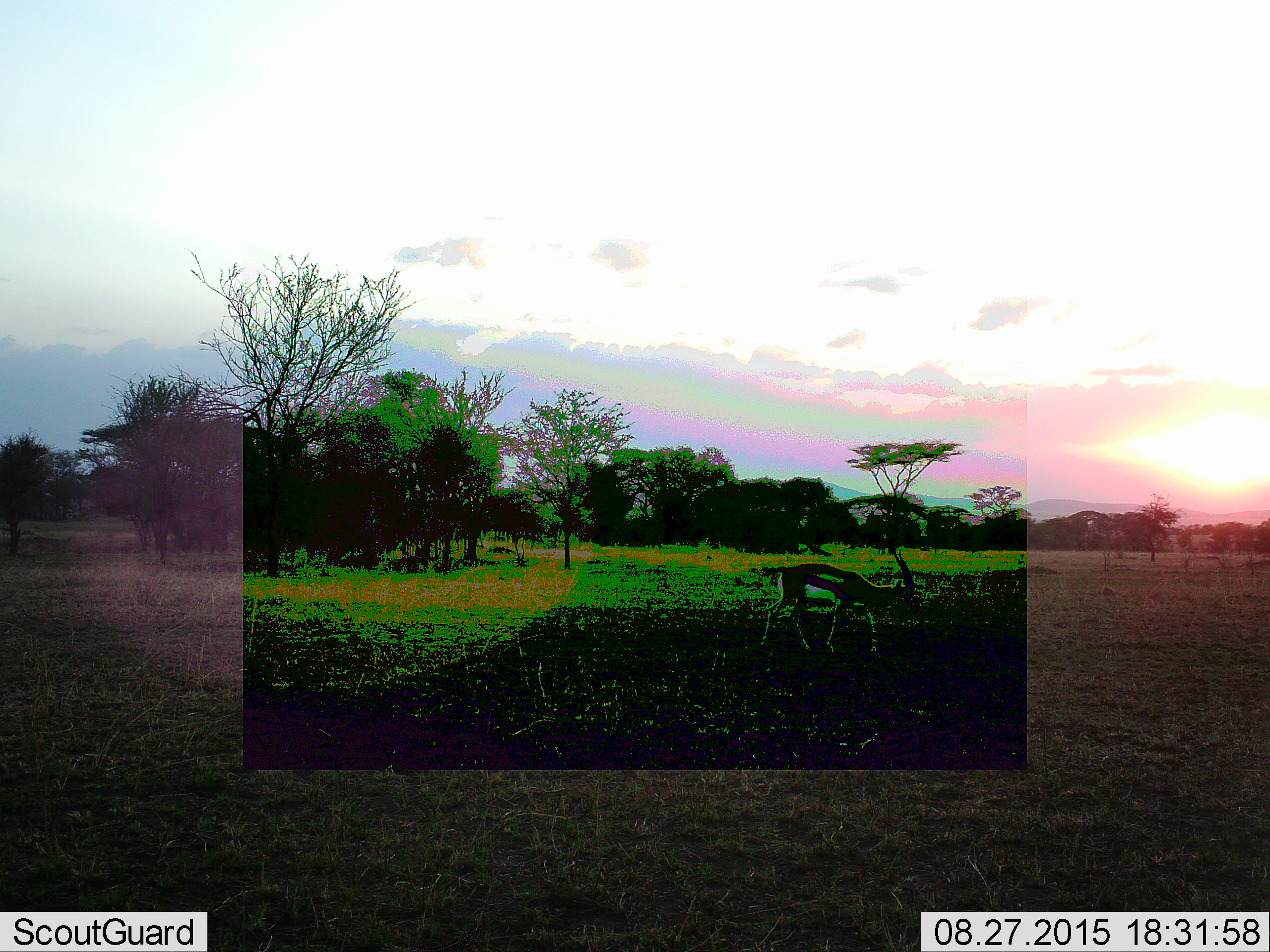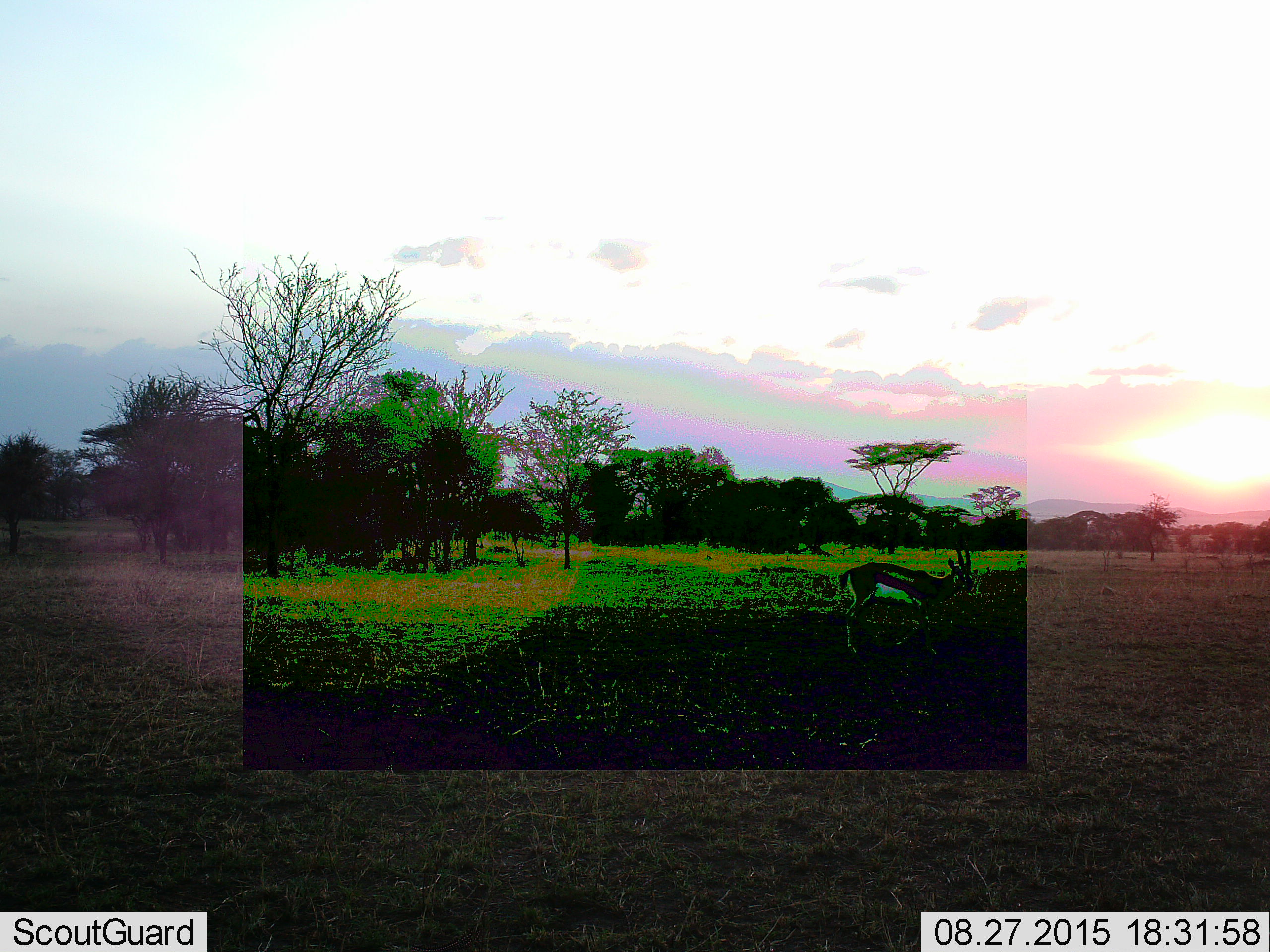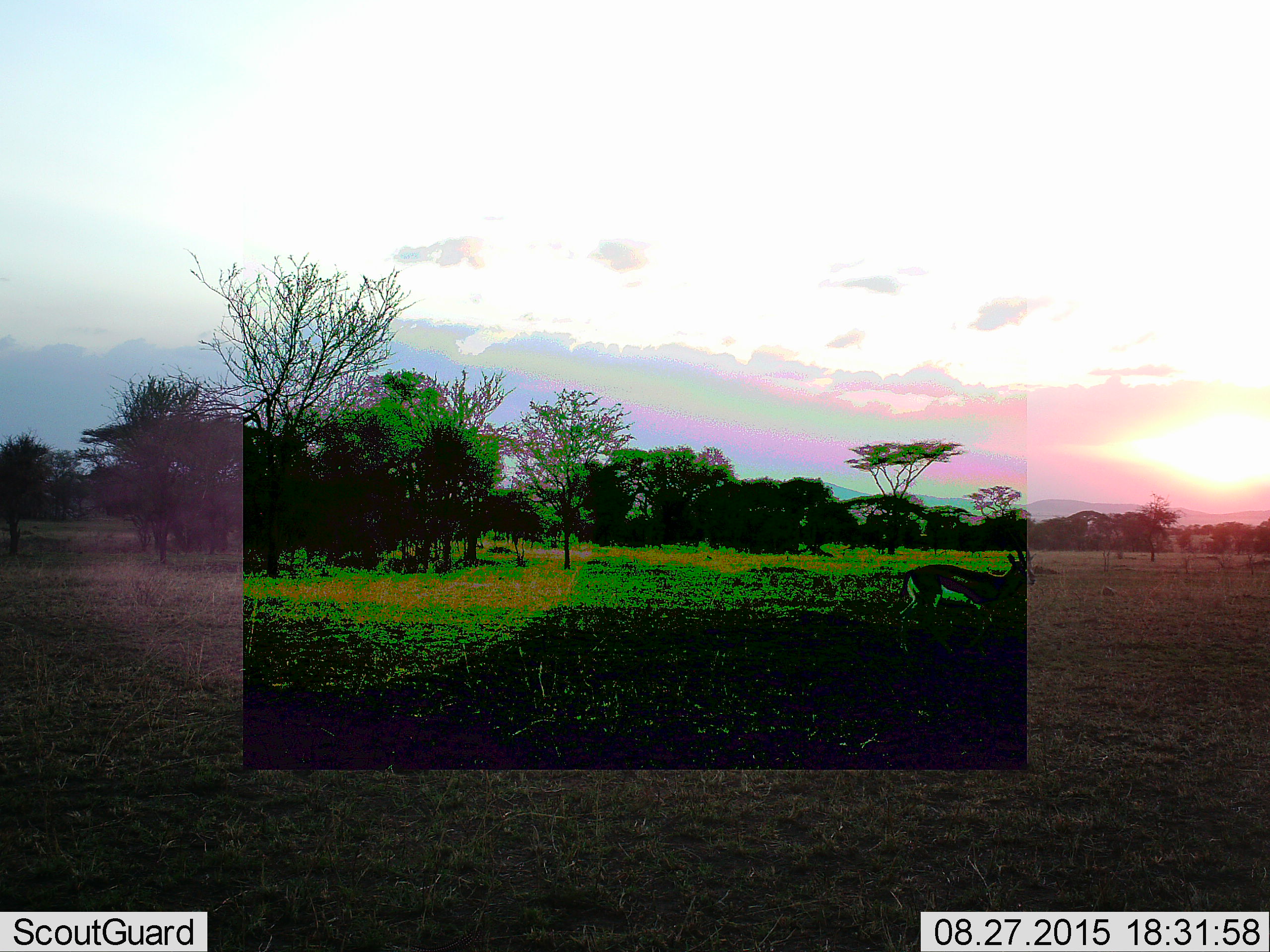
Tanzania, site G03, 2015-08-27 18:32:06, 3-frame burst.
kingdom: Animalia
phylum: Chordata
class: Mammalia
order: Artiodactyla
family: Bovidae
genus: Eudorcas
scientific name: Eudorcas thomsonii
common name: thomson's gazelle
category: gazellethomsons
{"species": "gazellethomsons (thomson's gazelle) (Eudorcas thomsonii)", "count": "1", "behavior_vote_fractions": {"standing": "6%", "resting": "0%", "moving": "88%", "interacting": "0%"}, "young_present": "0%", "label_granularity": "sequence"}